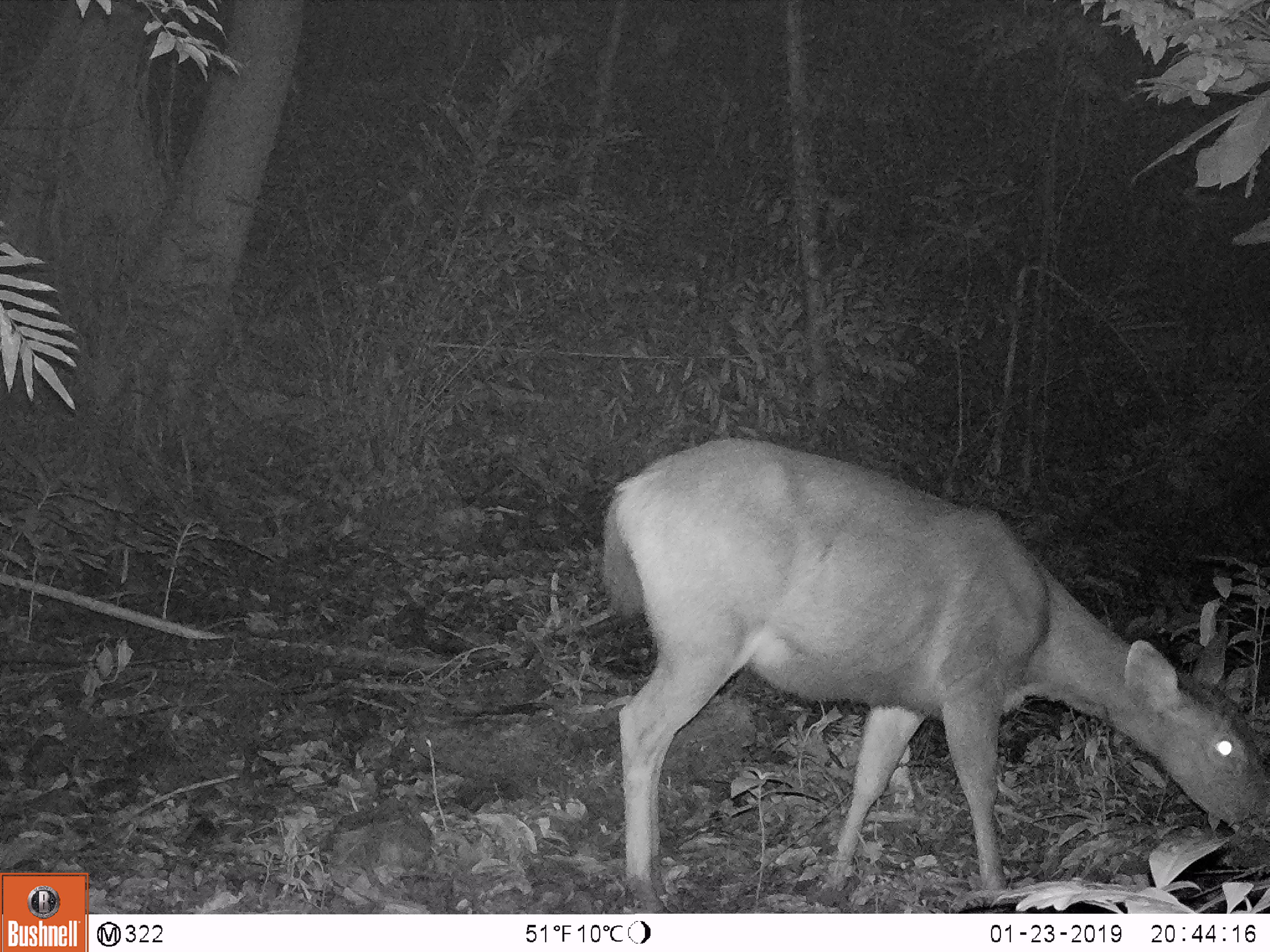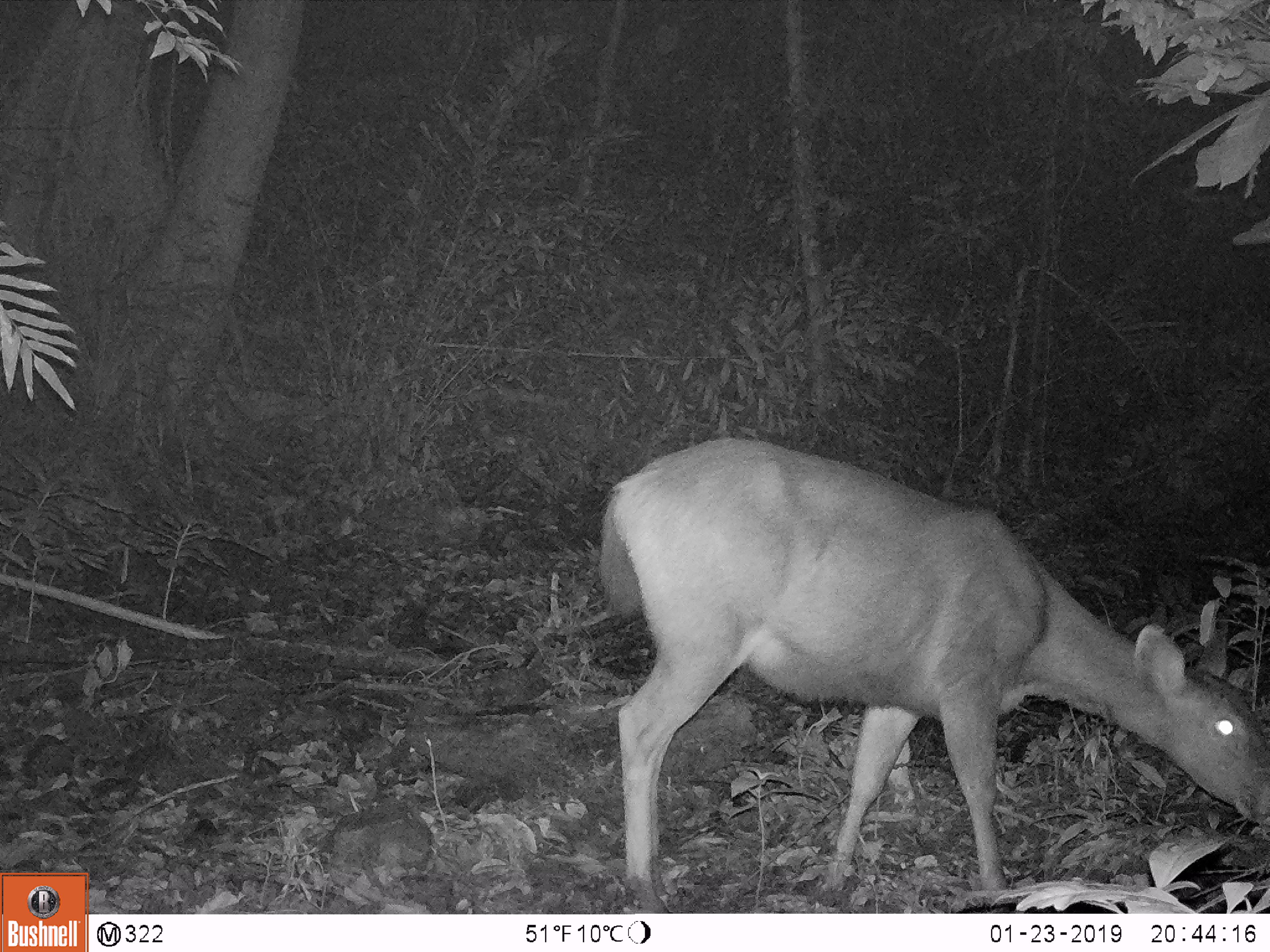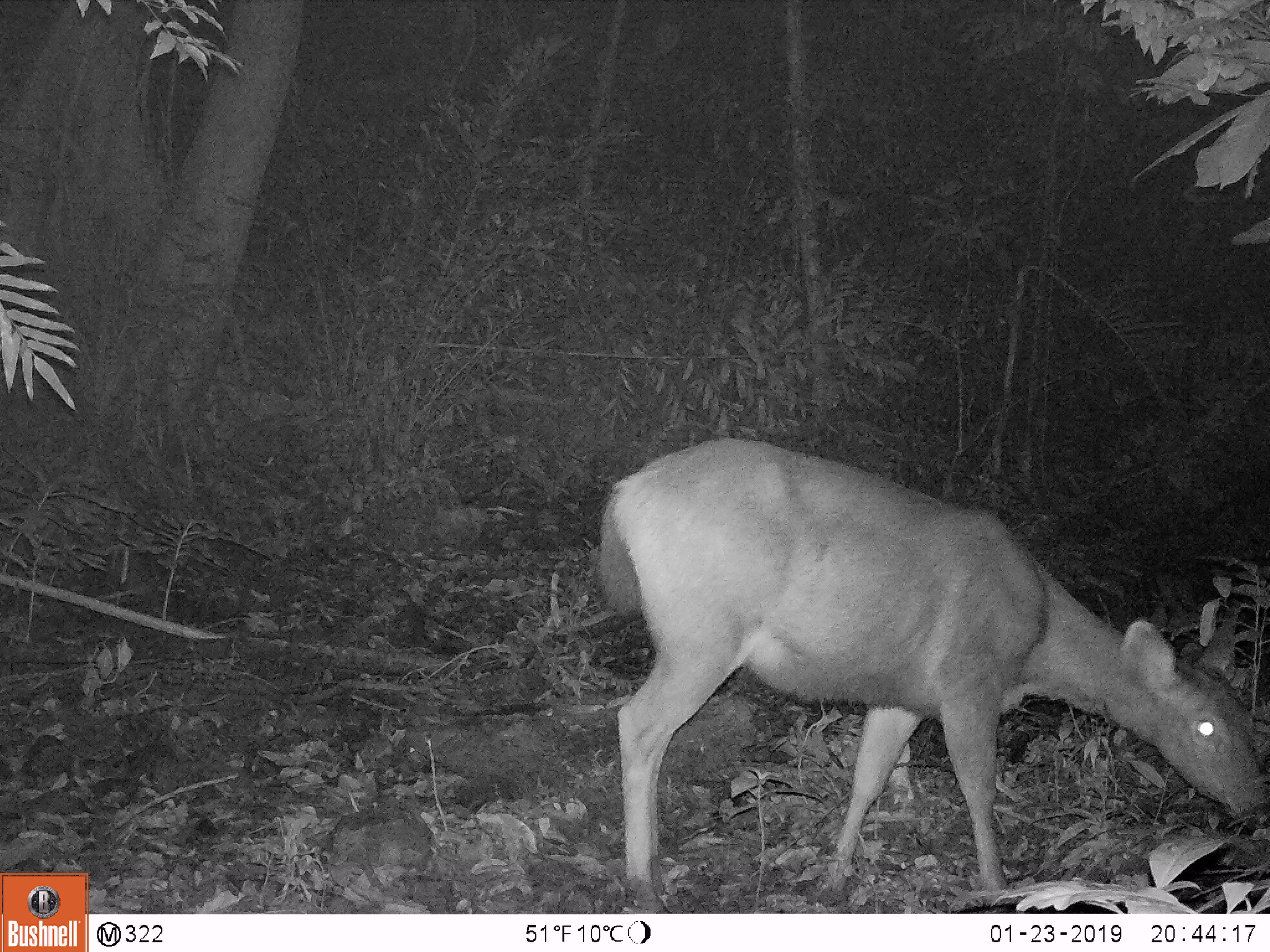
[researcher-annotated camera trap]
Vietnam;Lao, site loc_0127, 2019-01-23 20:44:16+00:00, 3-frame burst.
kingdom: Animalia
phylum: Chordata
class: Mammalia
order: Artiodactyla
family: Cervidae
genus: Rusa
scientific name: Rusa unicolor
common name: sambar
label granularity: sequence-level